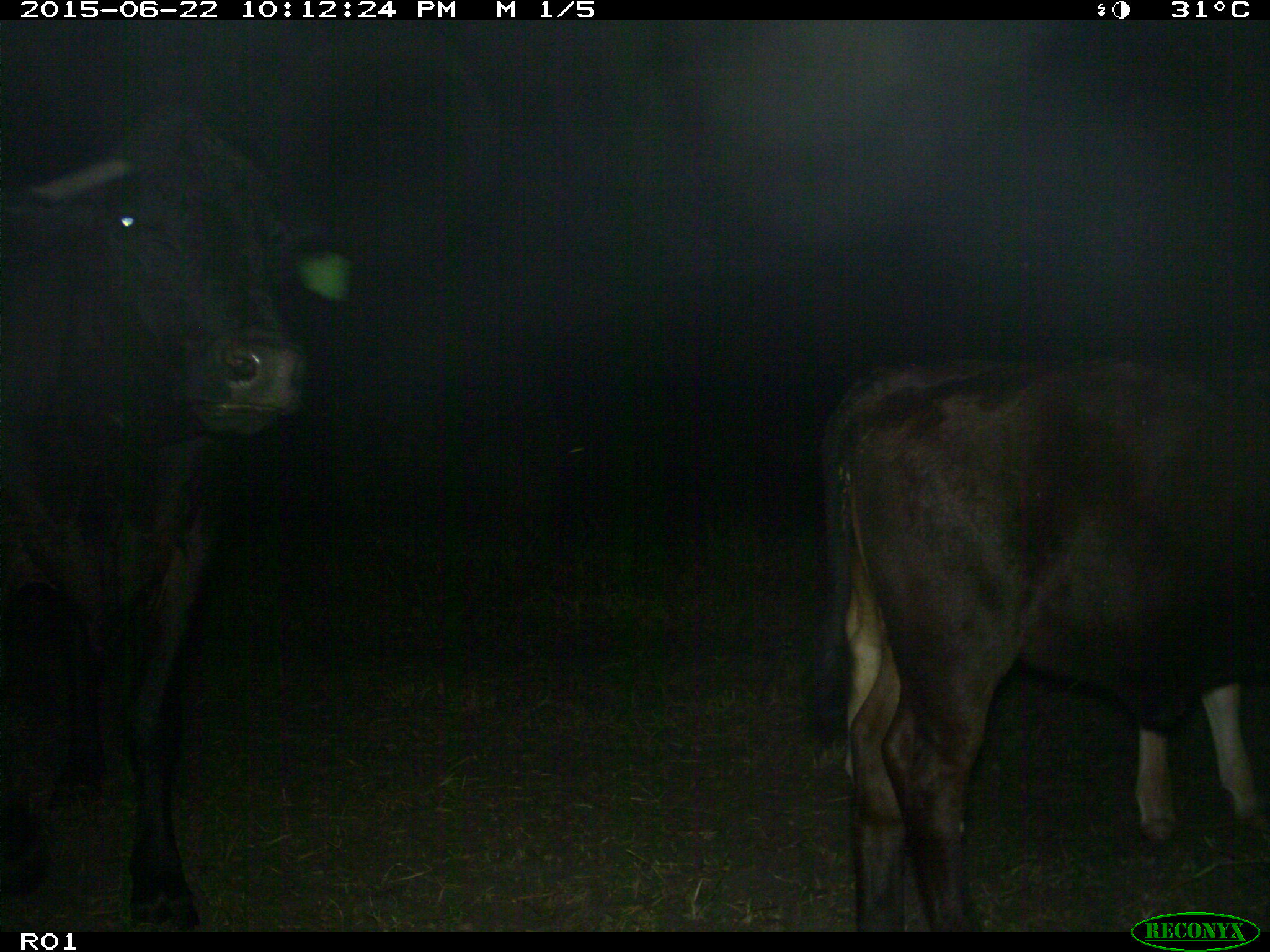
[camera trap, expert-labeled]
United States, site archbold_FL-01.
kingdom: Animalia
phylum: Chordata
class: Mammalia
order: Artiodactyla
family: Bovidae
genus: Bos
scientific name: Bos taurus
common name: domestic cow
Bos taurus (domestic cow).